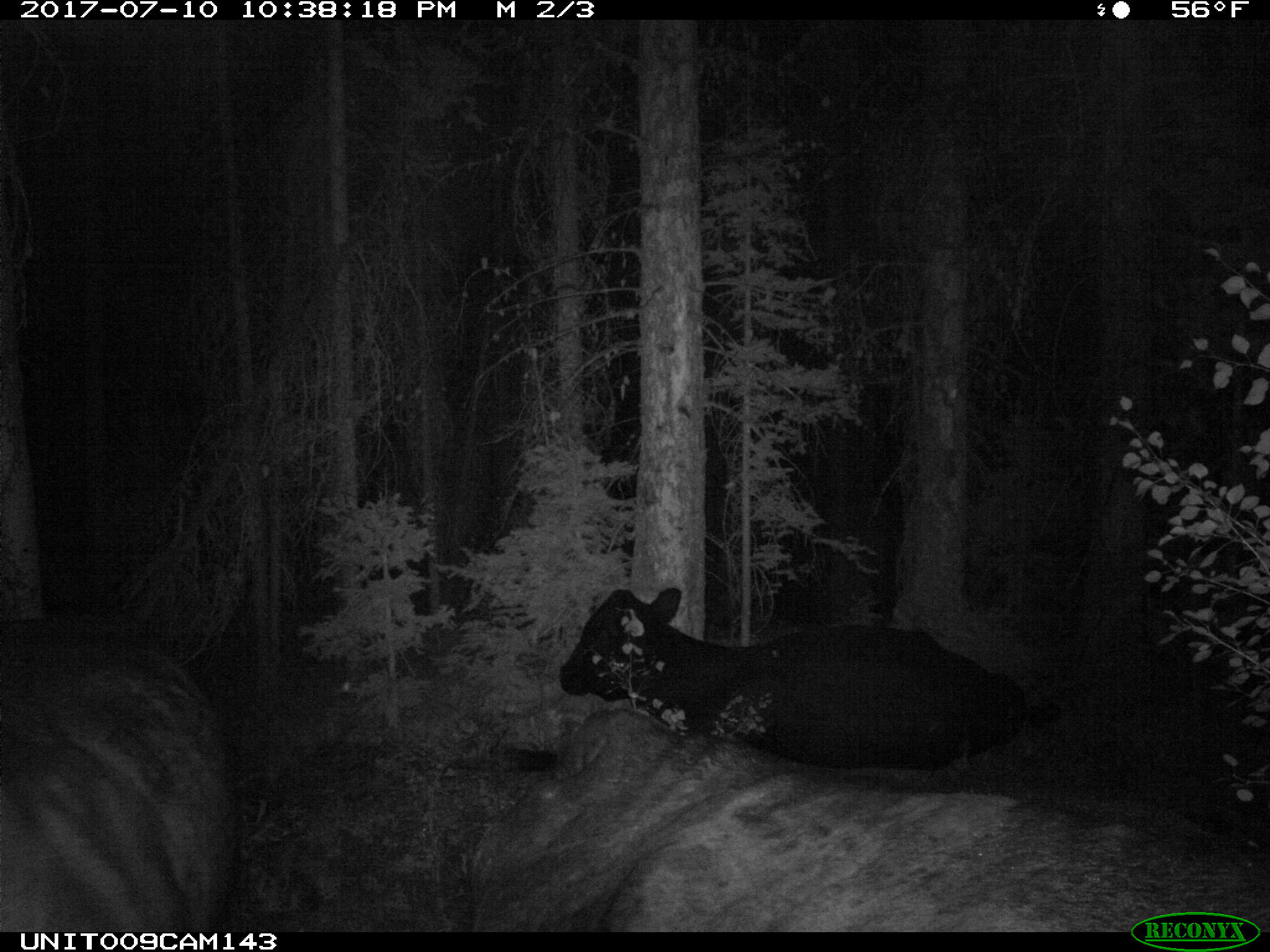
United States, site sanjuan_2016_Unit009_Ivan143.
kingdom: Animalia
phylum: Chordata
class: Mammalia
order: Artiodactyla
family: Bovidae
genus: Bos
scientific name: Bos taurus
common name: domestic cow